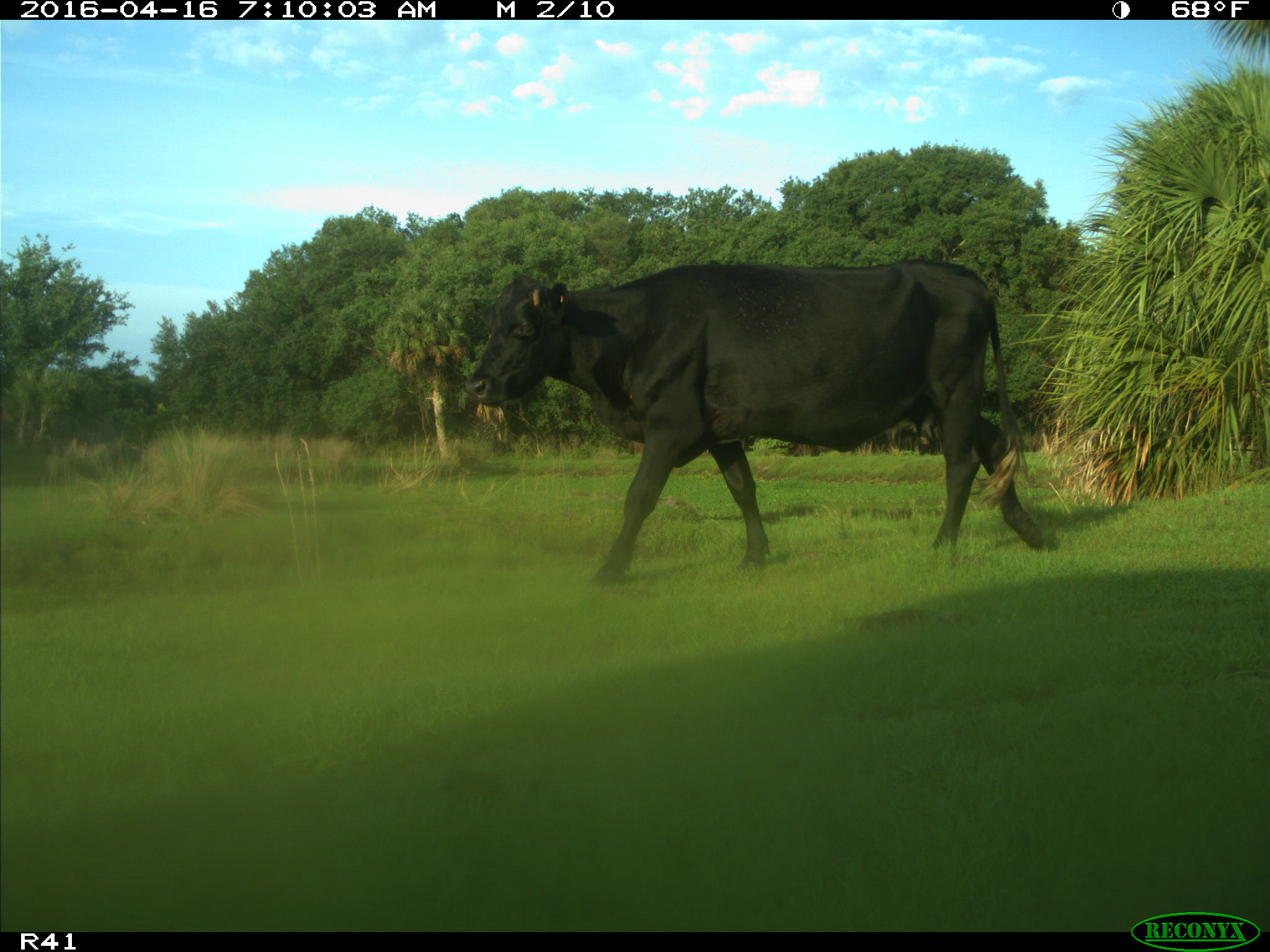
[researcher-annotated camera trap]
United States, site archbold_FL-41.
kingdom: Animalia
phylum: Chordata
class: Mammalia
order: Artiodactyla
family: Bovidae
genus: Bos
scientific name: Bos taurus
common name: domestic cow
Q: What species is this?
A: Bos taurus (domestic cow).